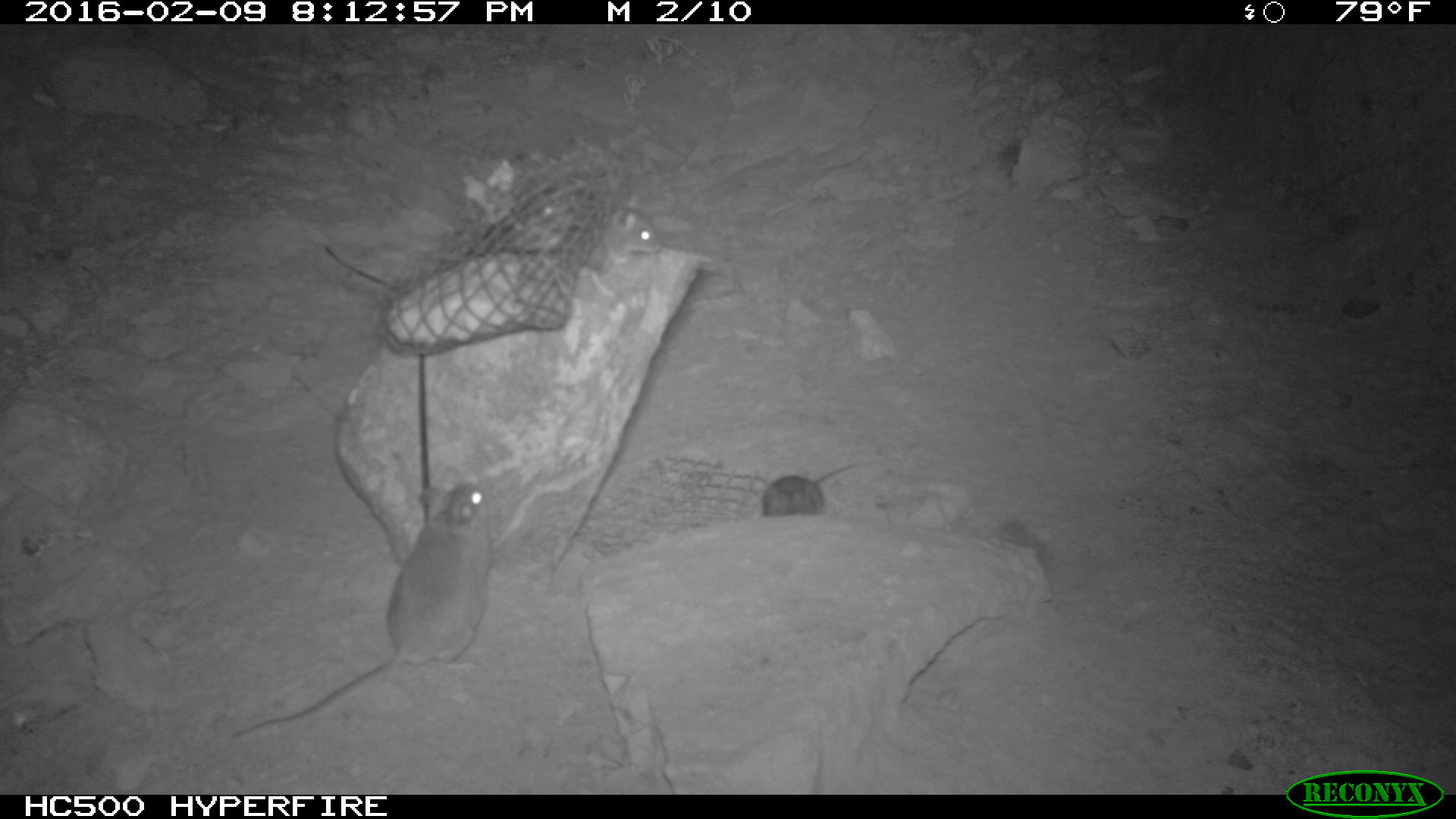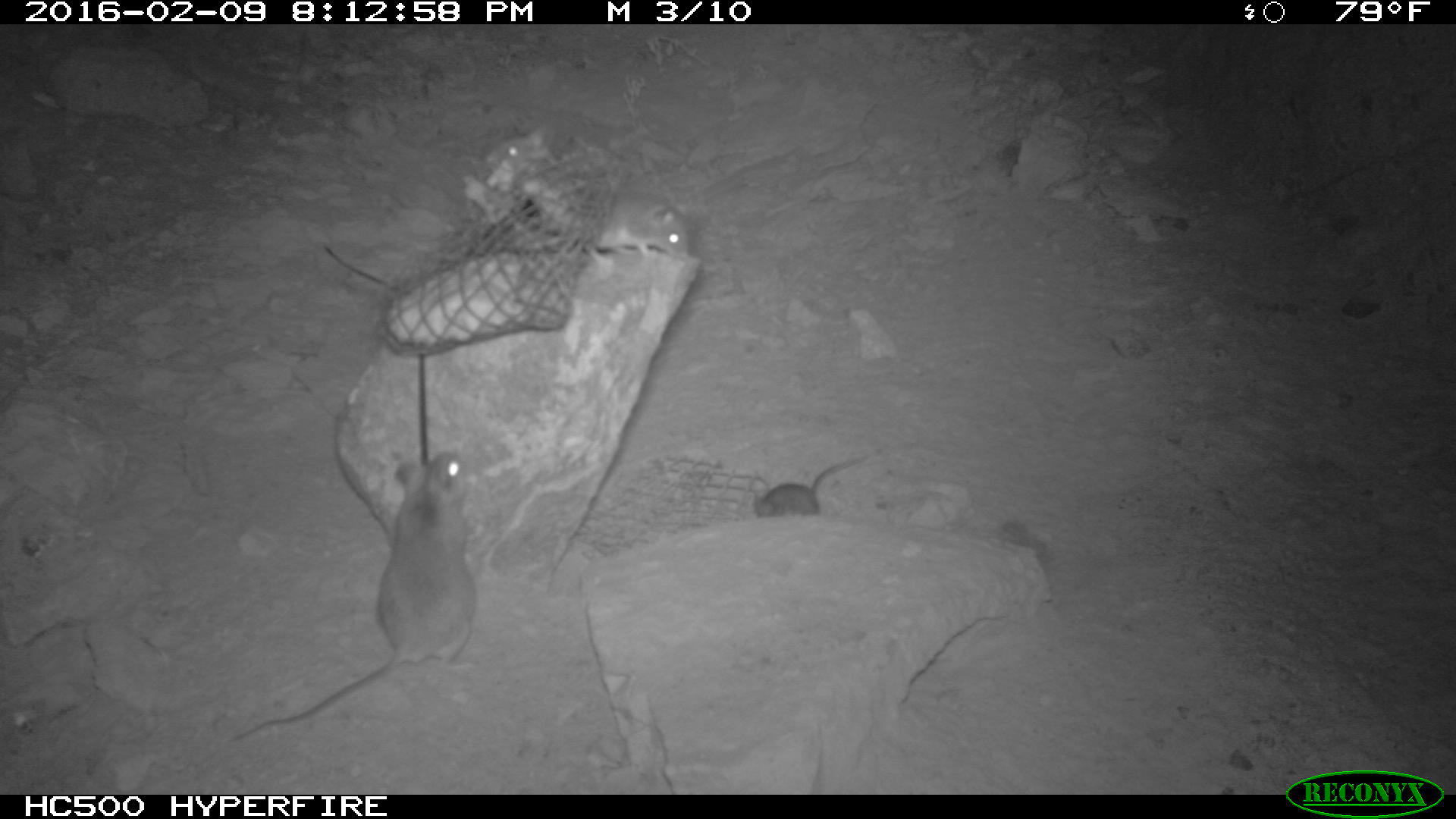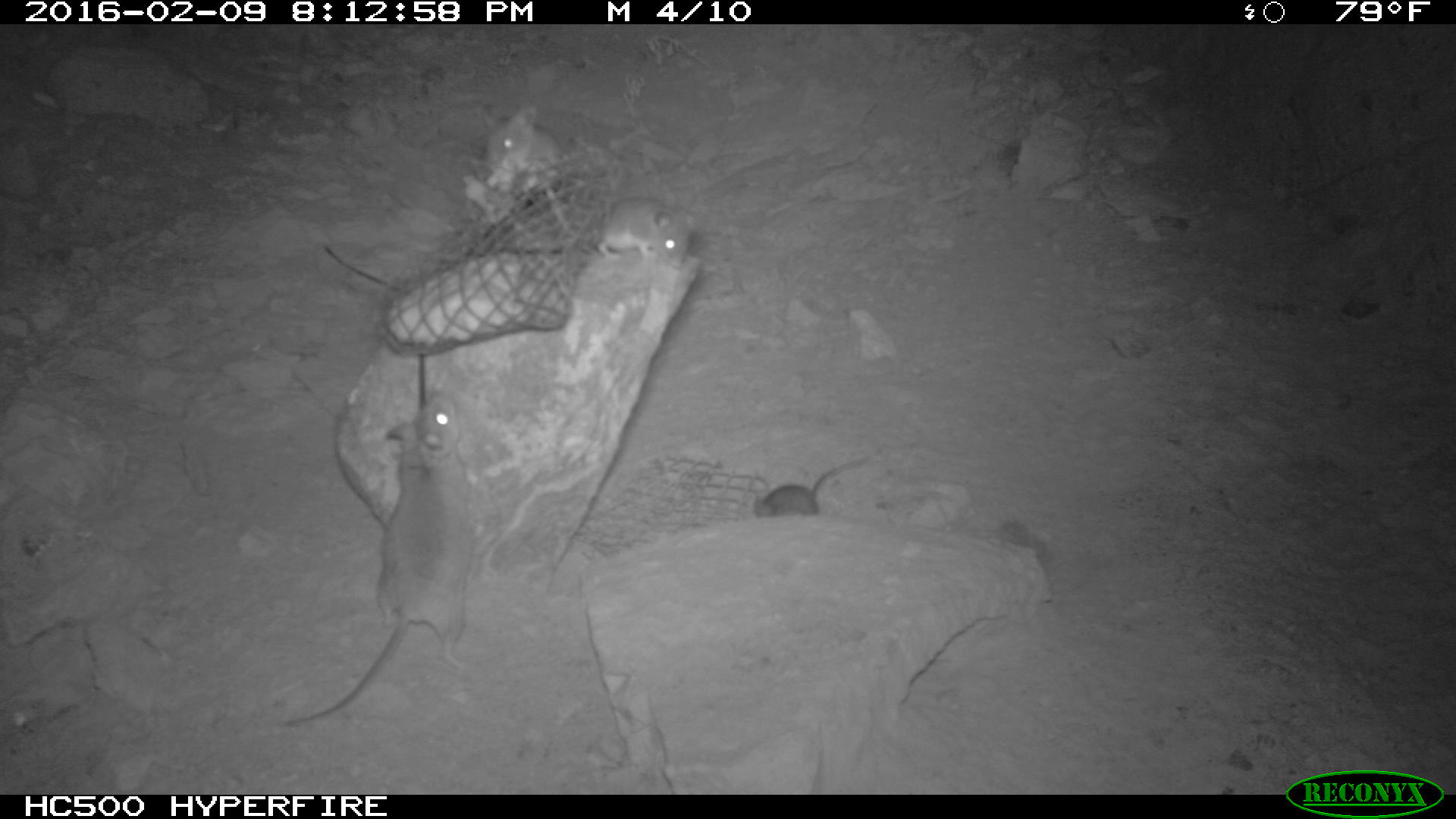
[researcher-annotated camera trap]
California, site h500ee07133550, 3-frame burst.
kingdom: Animalia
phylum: Chordata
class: Mammalia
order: Rodentia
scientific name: Rodentia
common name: rodent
Rodent (Rodentia).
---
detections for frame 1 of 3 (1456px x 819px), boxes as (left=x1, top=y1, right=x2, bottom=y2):
rodent: (left=234, top=480, right=492, bottom=739); (left=761, top=462, right=865, bottom=519); (left=595, top=206, right=659, bottom=267)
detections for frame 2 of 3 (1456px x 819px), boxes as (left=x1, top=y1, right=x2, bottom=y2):
rodent: (left=234, top=450, right=474, bottom=739); (left=482, top=130, right=586, bottom=220); (left=596, top=183, right=695, bottom=258); (left=749, top=460, right=866, bottom=516)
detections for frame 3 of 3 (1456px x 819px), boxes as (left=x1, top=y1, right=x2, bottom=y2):
rodent: (left=279, top=396, right=467, bottom=729); (left=477, top=100, right=560, bottom=215); (left=594, top=193, right=703, bottom=275); (left=754, top=455, right=872, bottom=519)